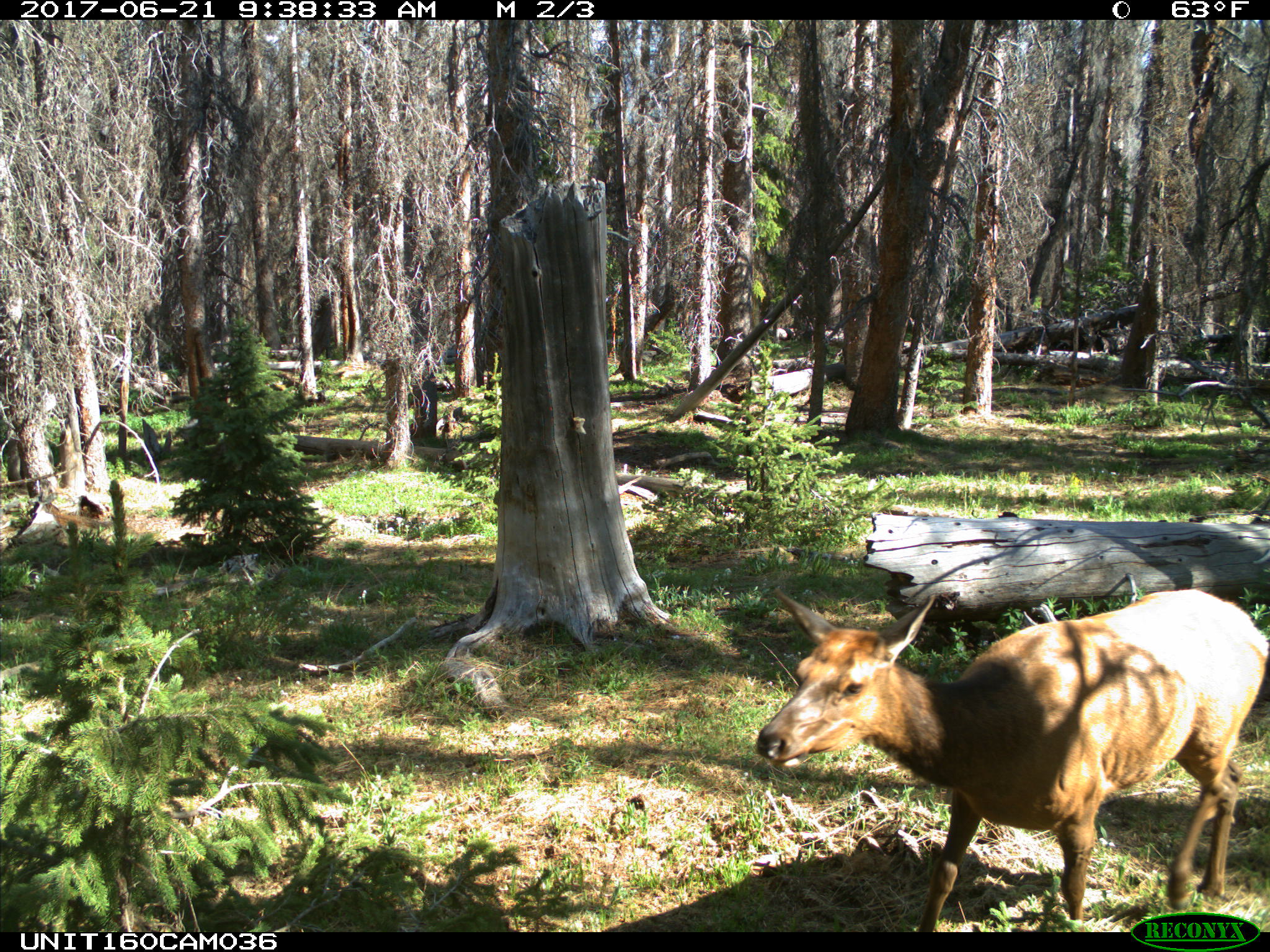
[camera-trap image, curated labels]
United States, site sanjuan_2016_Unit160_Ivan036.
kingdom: Animalia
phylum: Chordata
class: Mammalia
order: Artiodactyla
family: Cervidae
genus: Cervus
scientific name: Cervus elaphus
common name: red deer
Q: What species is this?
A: Cervus elaphus (red deer).